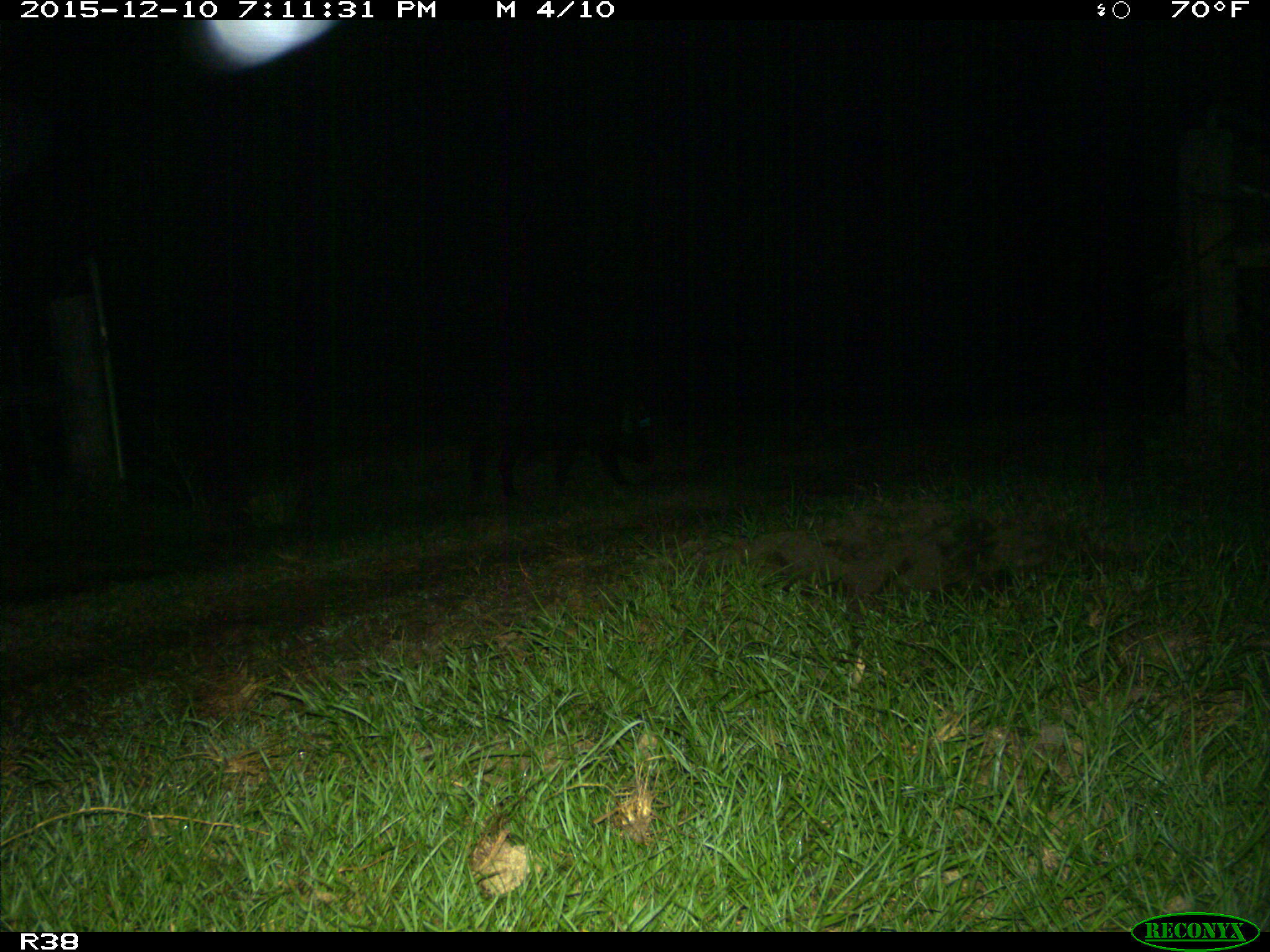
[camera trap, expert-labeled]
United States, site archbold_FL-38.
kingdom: Animalia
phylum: Chordata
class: Mammalia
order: Artiodactyla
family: Suidae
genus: Sus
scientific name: Sus scrofa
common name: wild boar